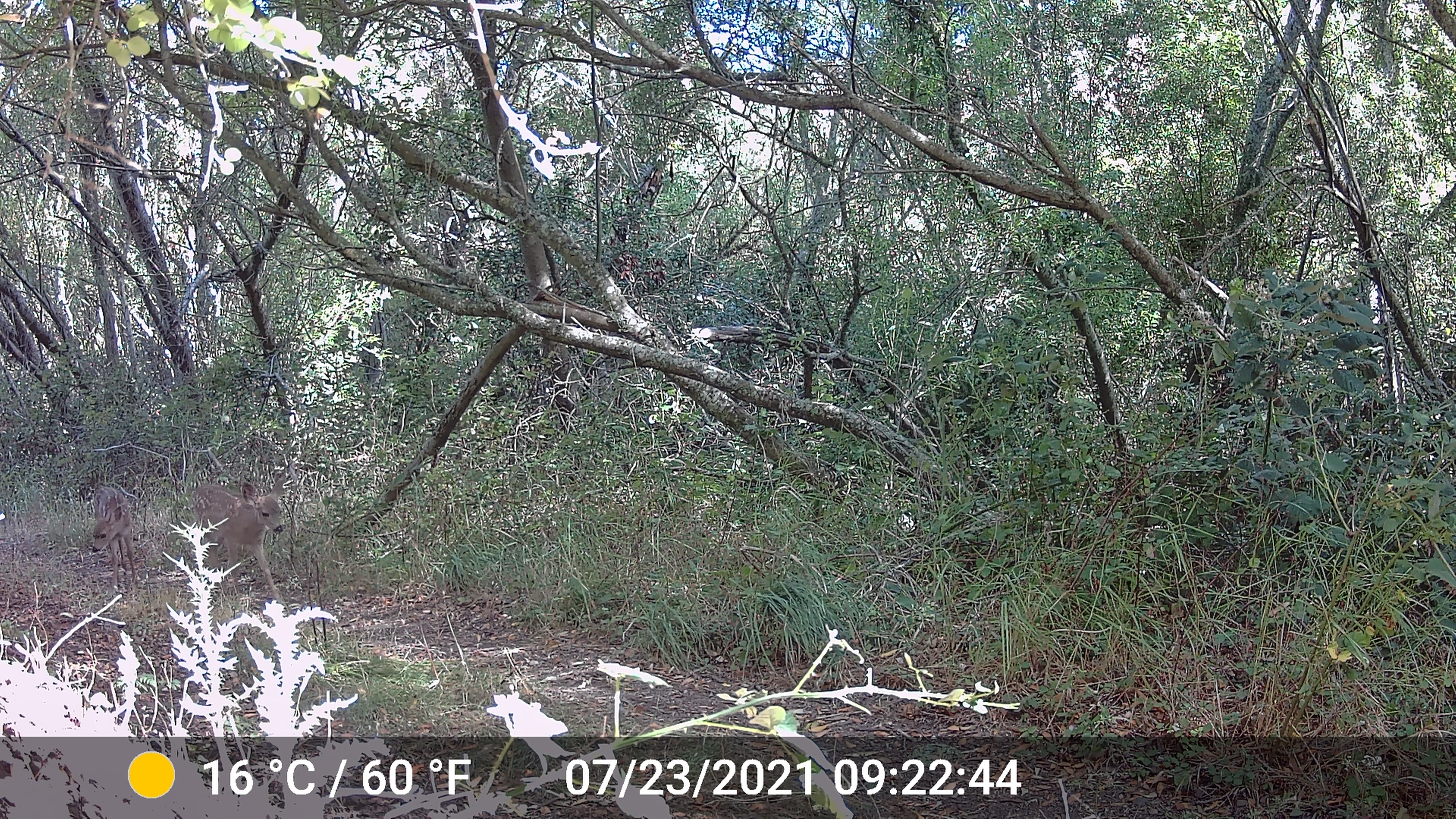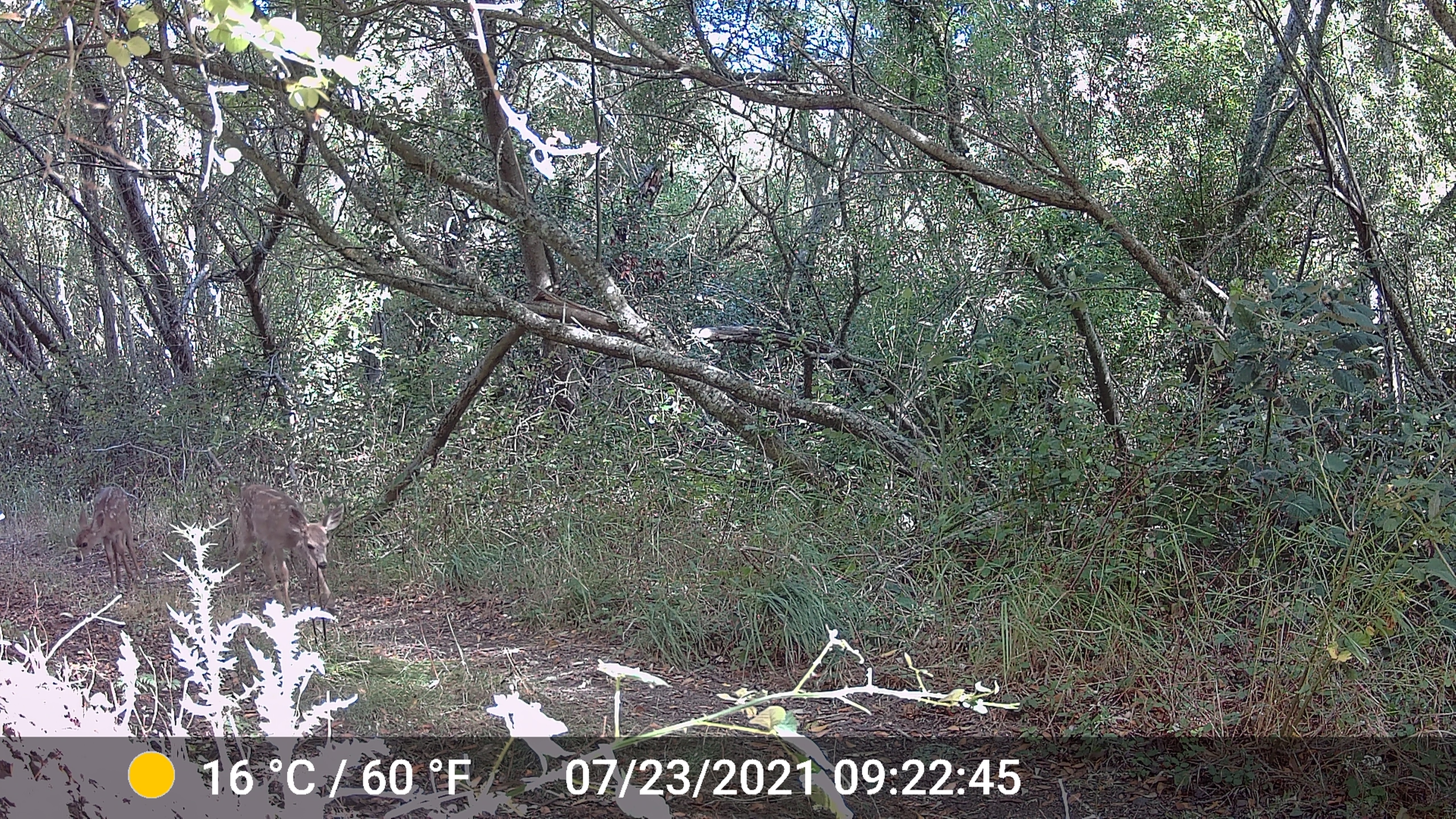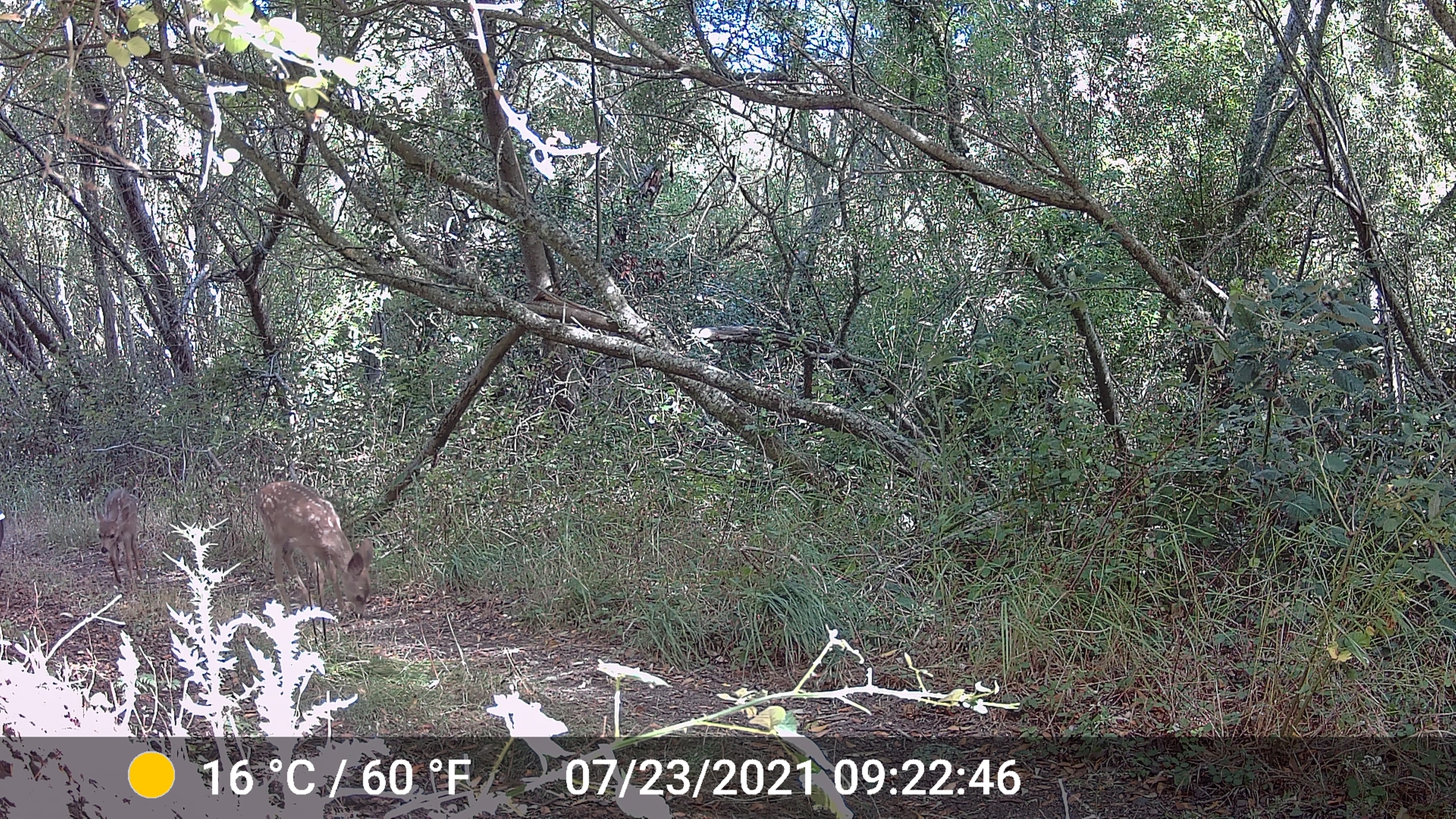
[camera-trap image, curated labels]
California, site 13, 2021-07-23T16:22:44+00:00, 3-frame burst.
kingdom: Animalia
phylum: Chordata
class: Mammalia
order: Artiodactyla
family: Cervidae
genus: Odocoileus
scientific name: Odocoileus hemionus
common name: mule deer